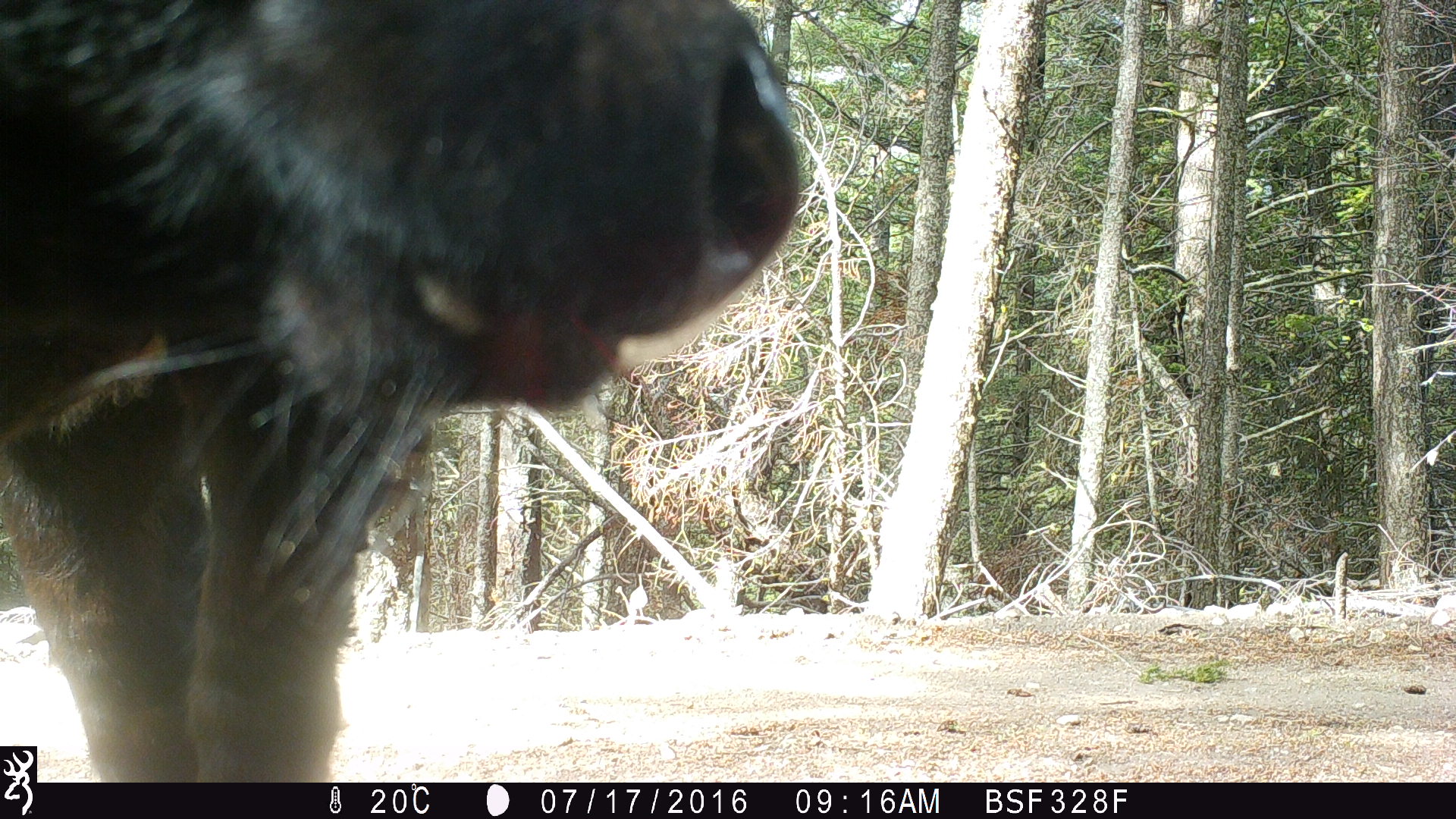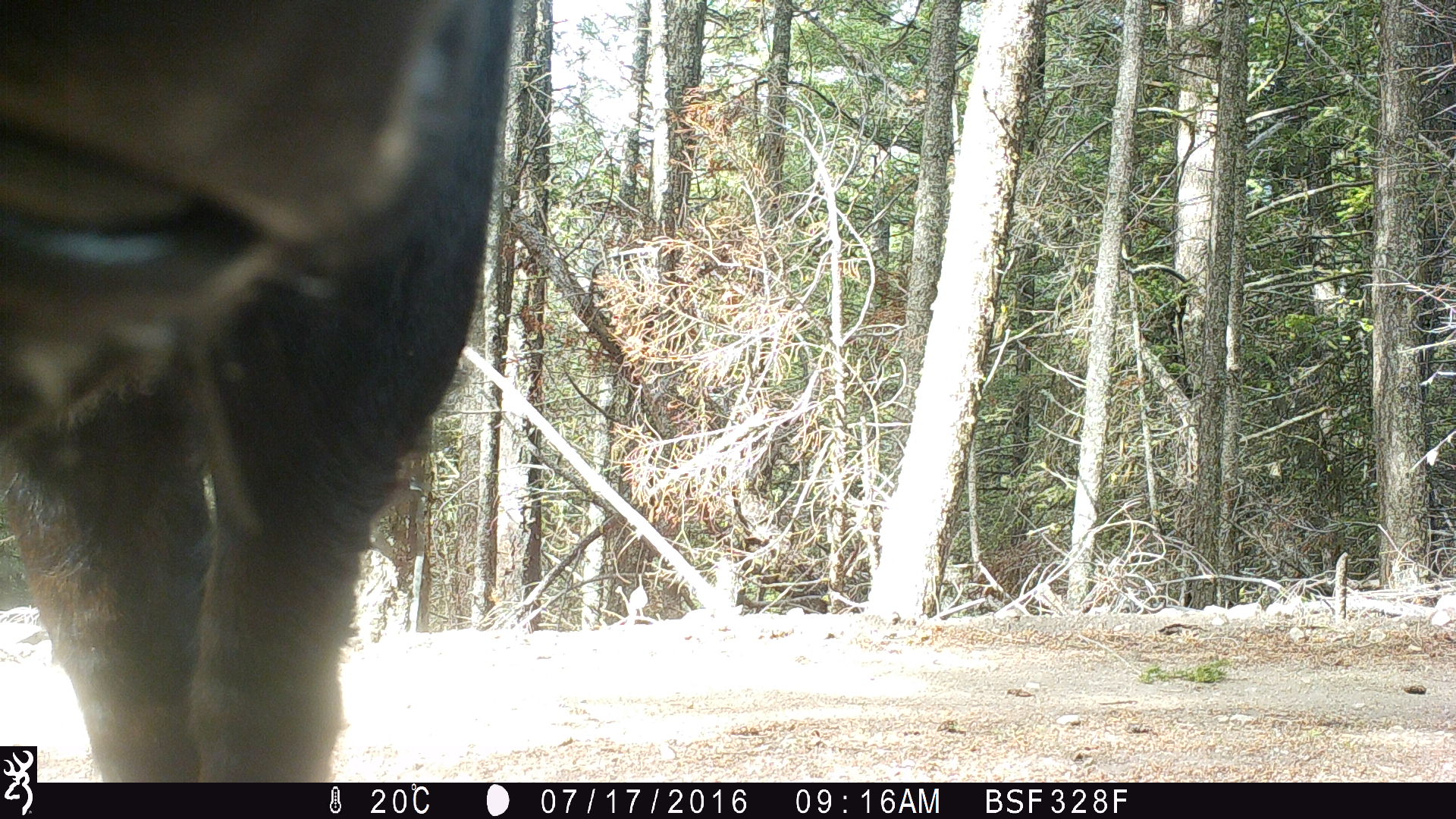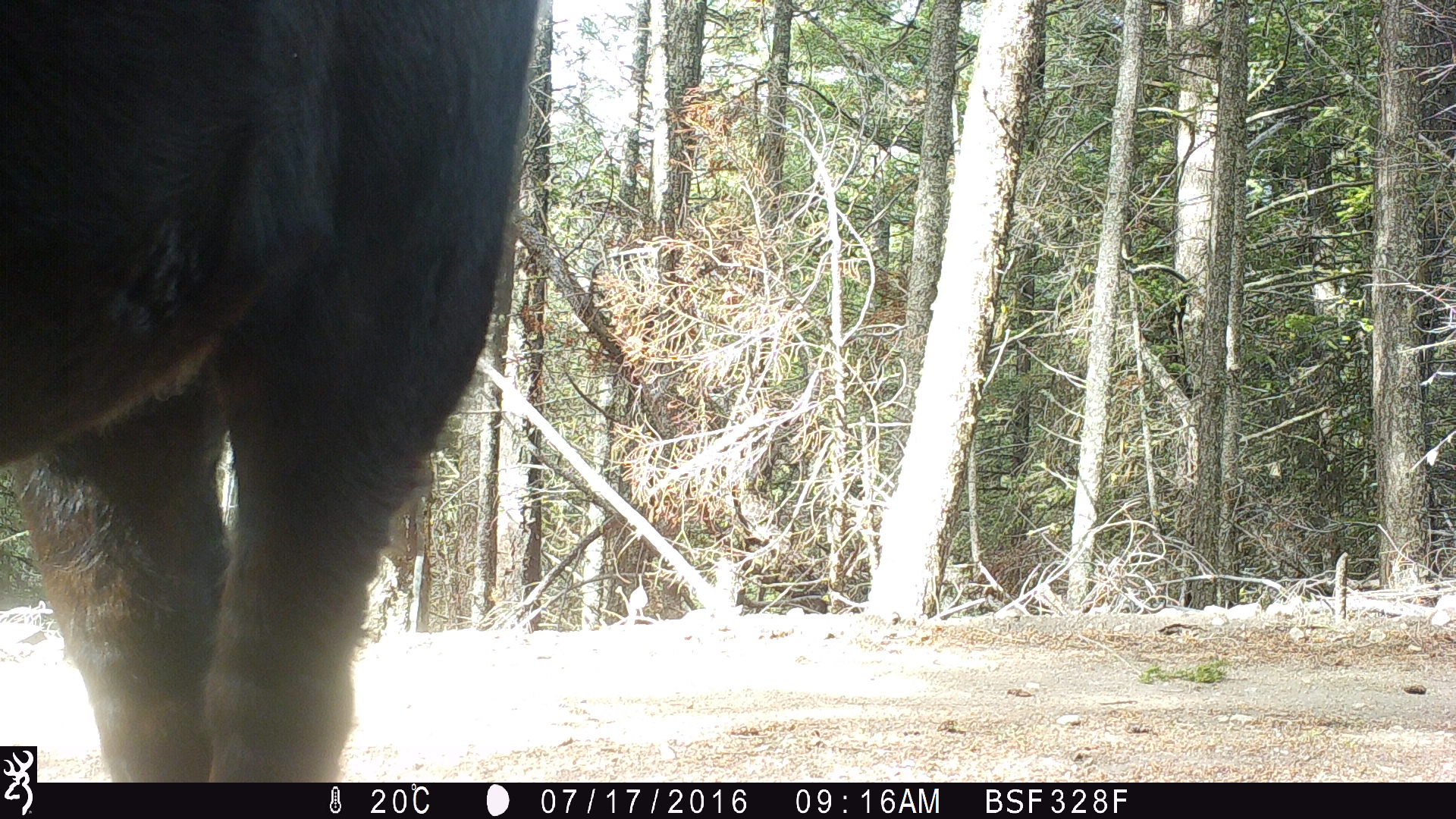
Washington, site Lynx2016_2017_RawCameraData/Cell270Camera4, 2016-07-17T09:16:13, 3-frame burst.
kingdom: Animalia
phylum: Chordata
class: Mammalia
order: Artiodactyla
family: Bovidae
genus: Bos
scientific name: Bos taurus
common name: domestic cattle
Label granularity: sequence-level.